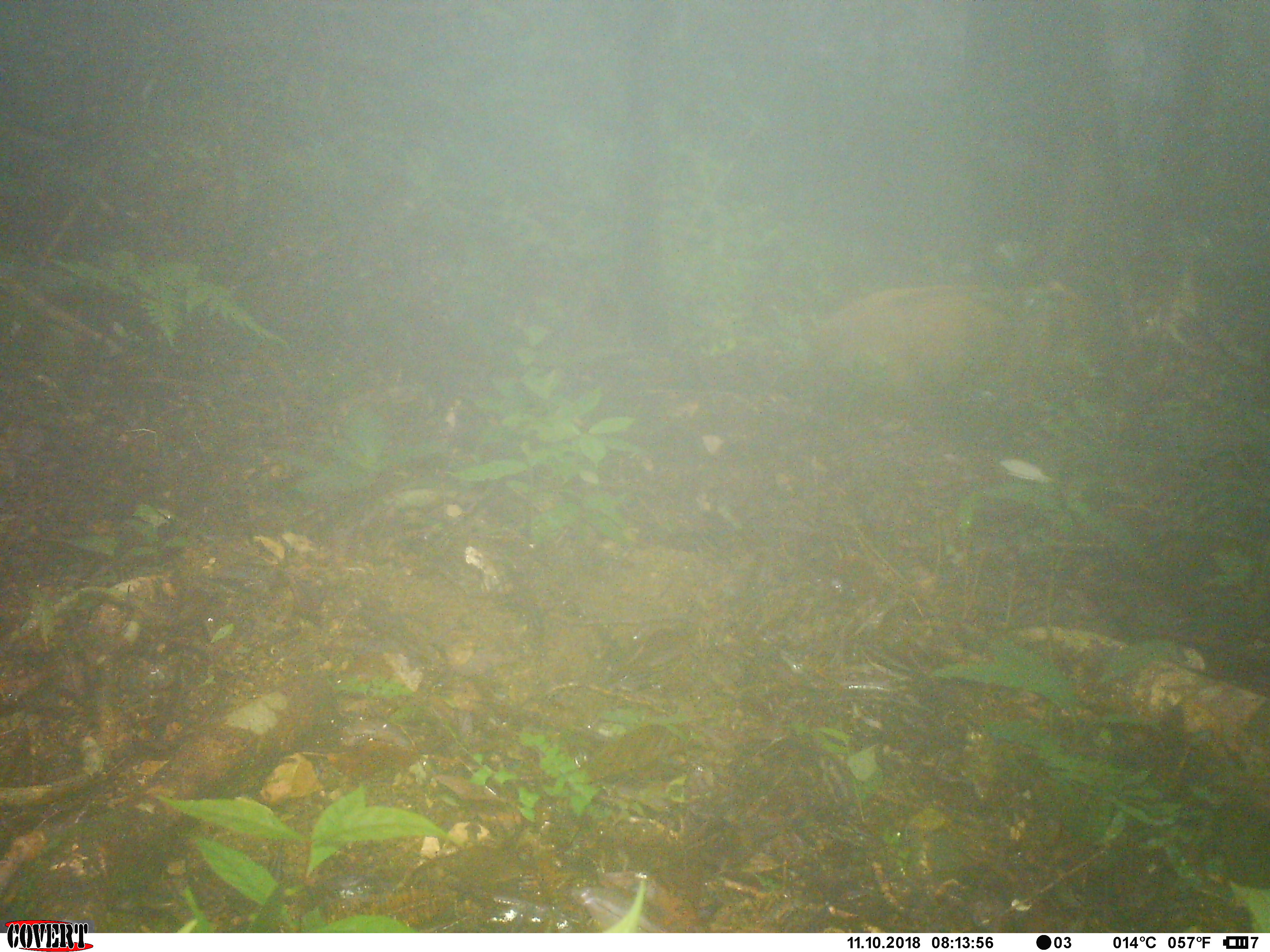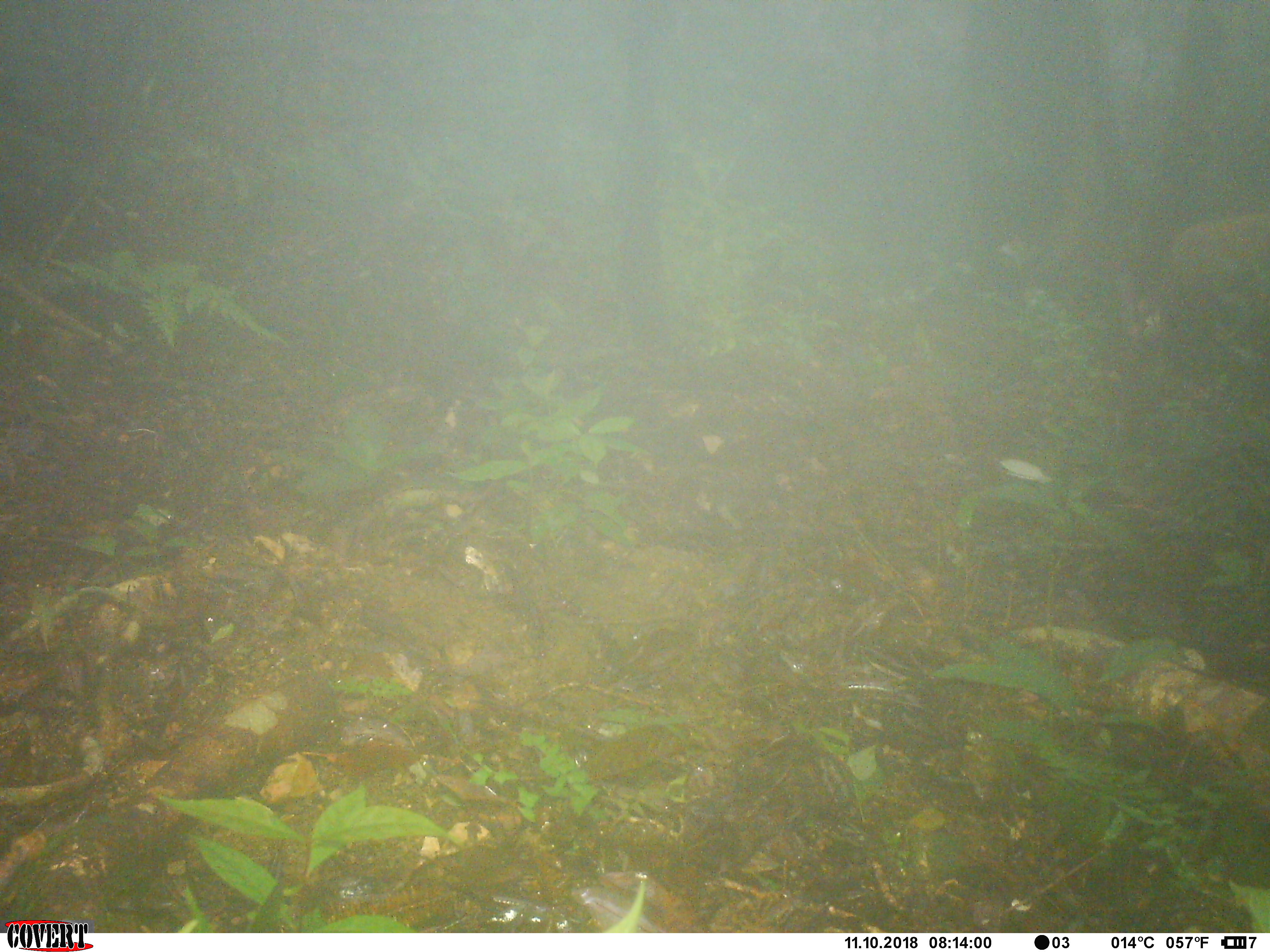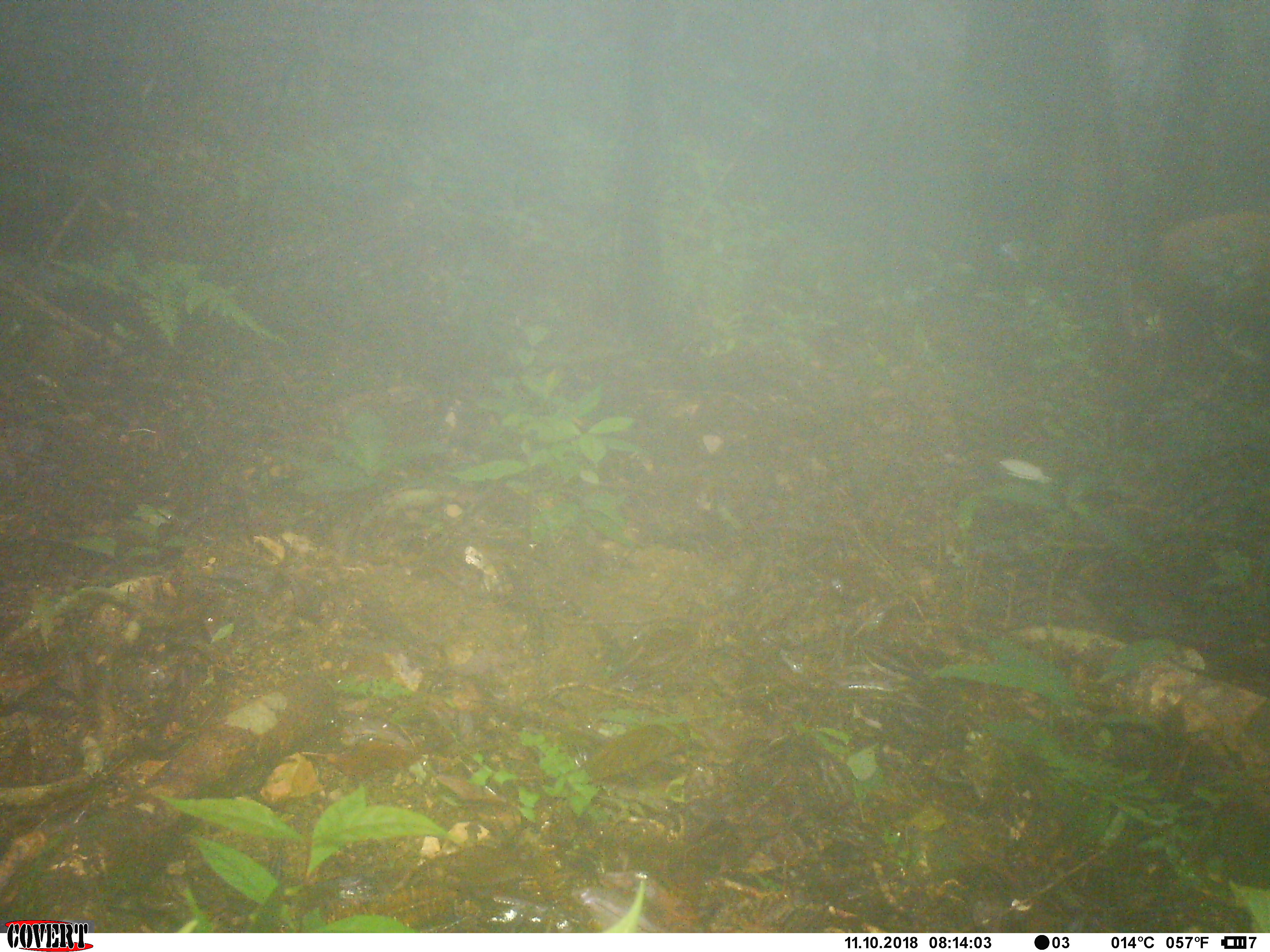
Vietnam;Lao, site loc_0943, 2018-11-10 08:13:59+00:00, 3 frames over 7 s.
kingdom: Animalia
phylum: Chordata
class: Mammalia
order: Artiodactyla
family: Suidae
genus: Sus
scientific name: Sus scrofa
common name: eurasian wild pig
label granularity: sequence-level